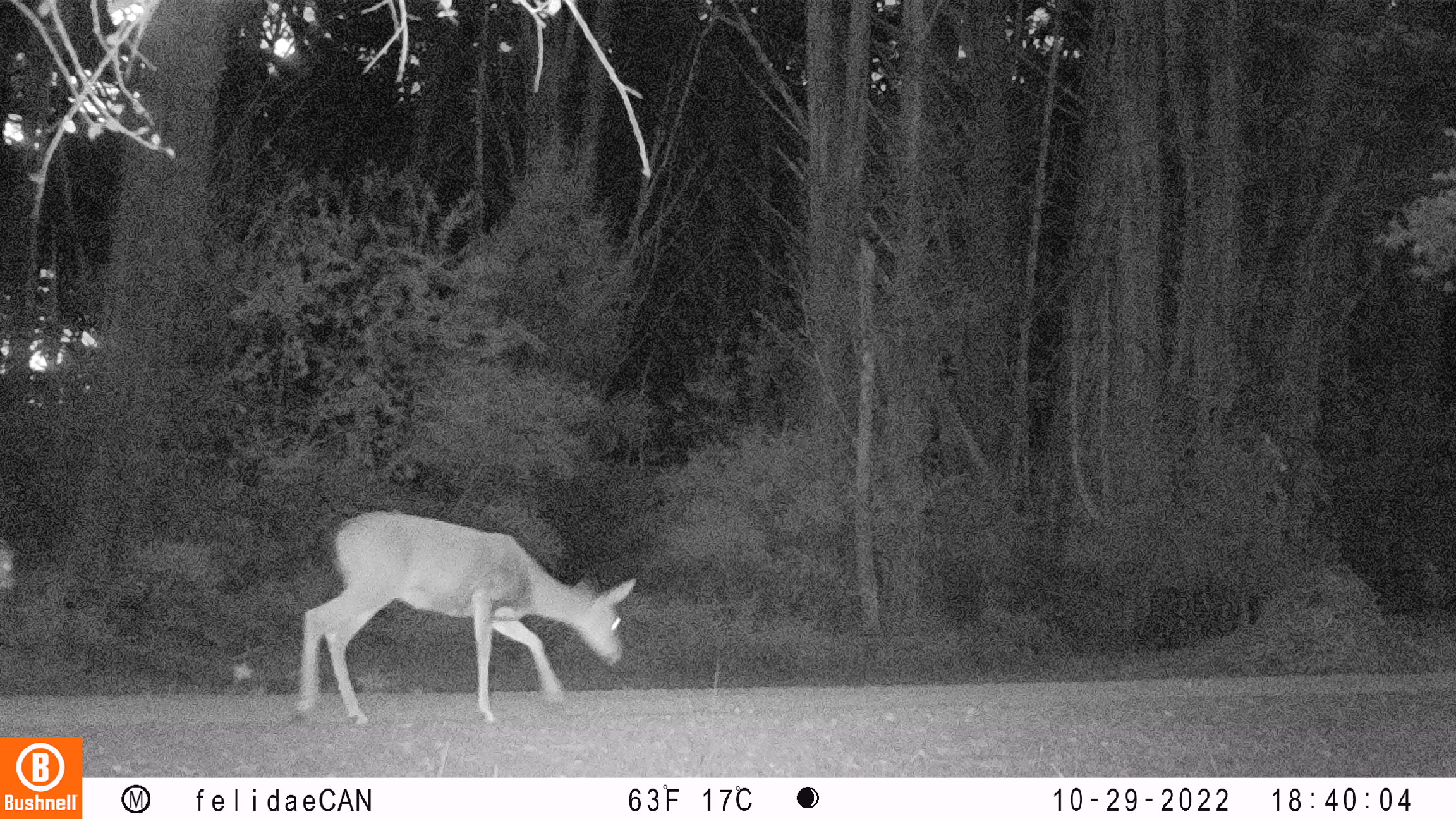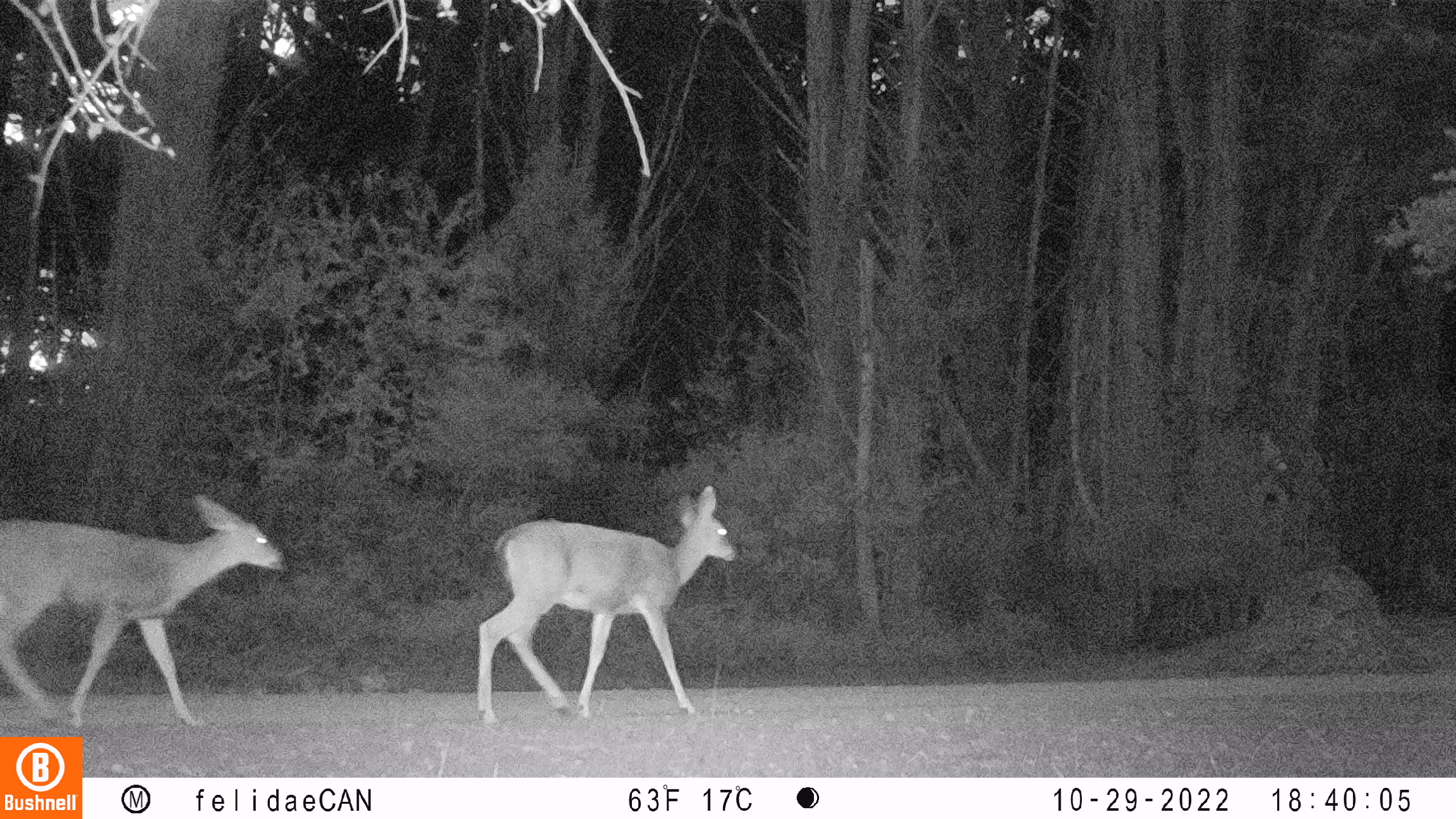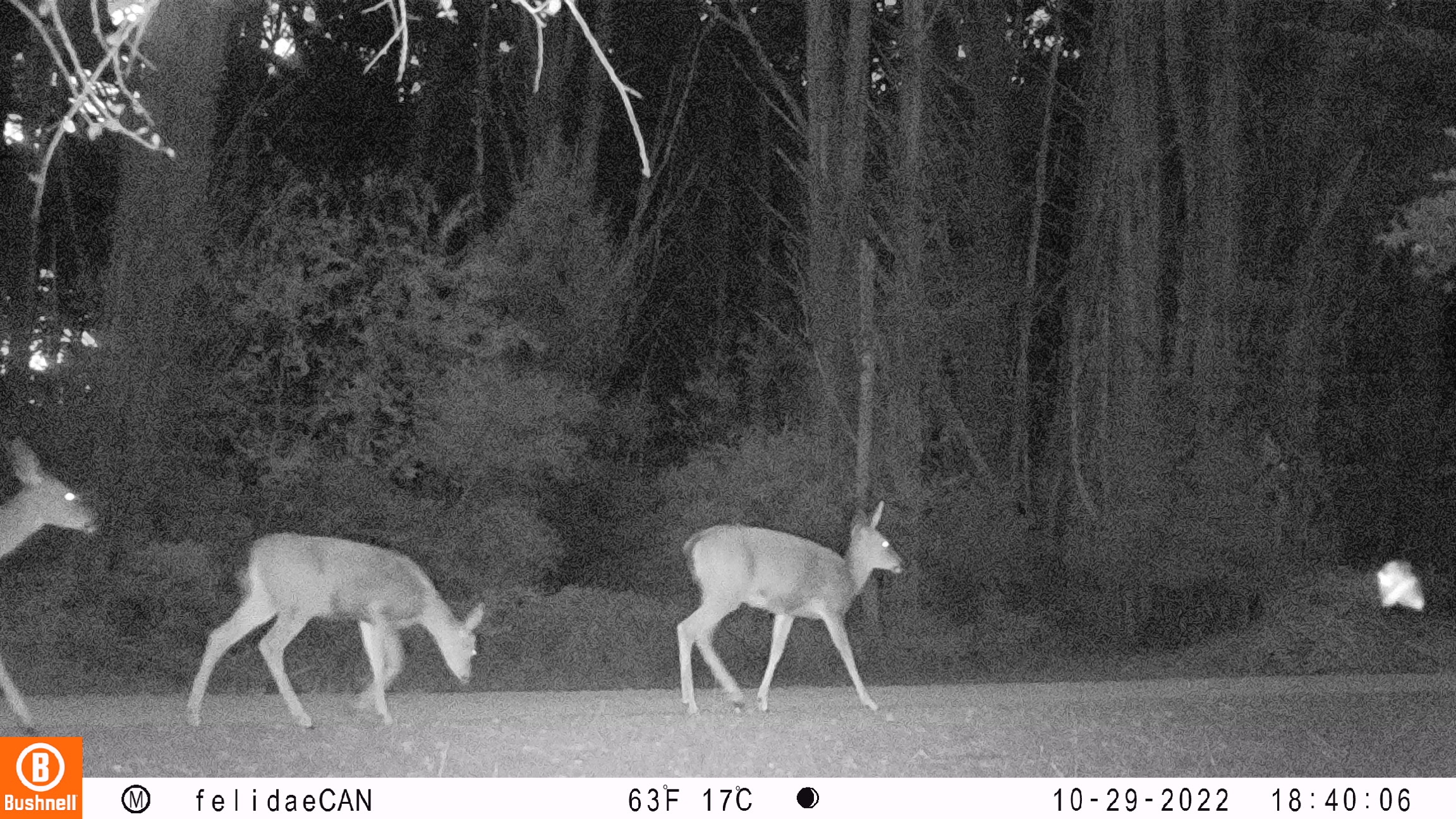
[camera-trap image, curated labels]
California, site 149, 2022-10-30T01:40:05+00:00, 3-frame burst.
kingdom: Animalia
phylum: Chordata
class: Mammalia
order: Artiodactyla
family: Cervidae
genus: Odocoileus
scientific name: Odocoileus hemionus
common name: mule deer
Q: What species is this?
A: Mule deer (Odocoileus hemionus).